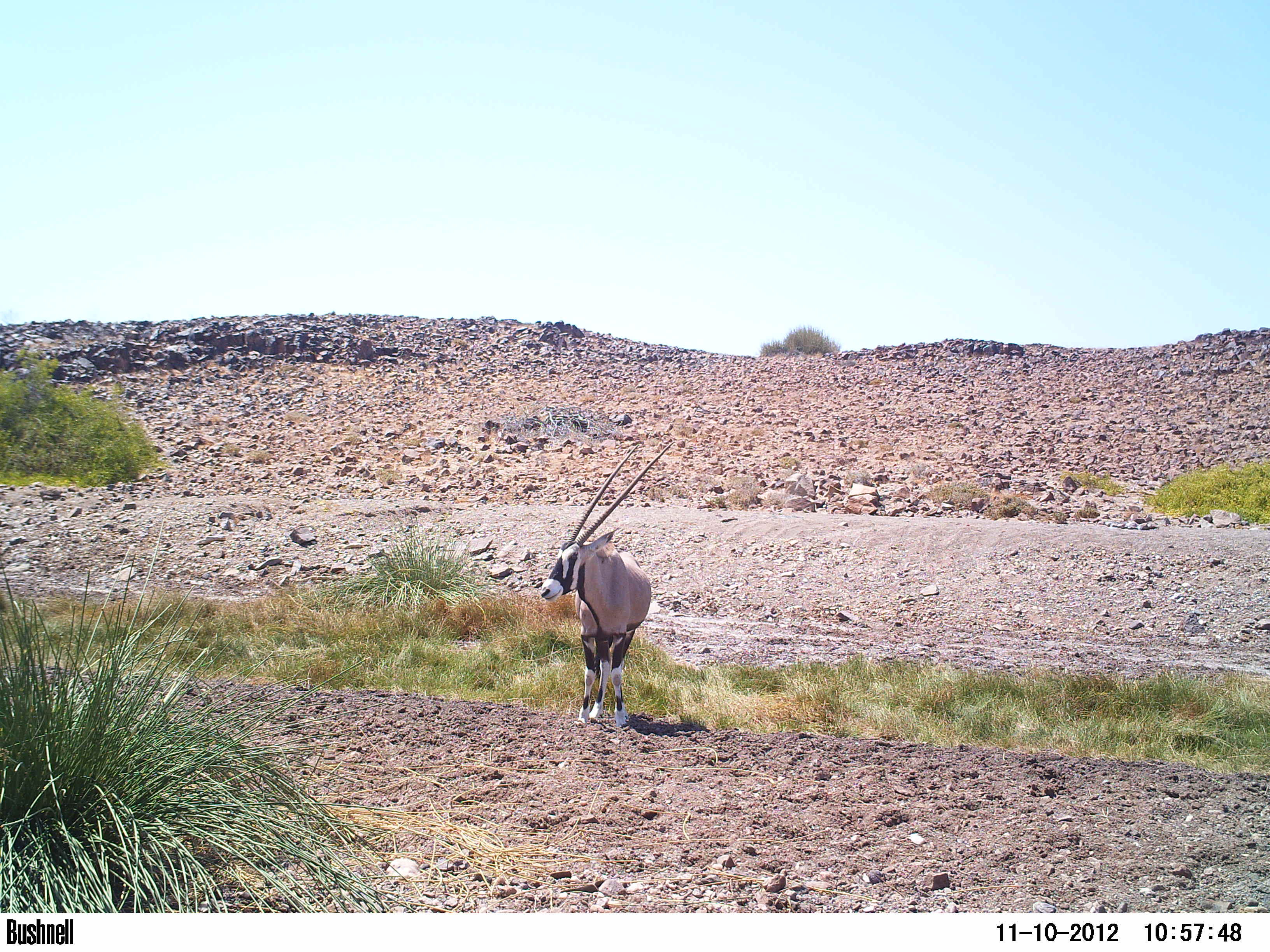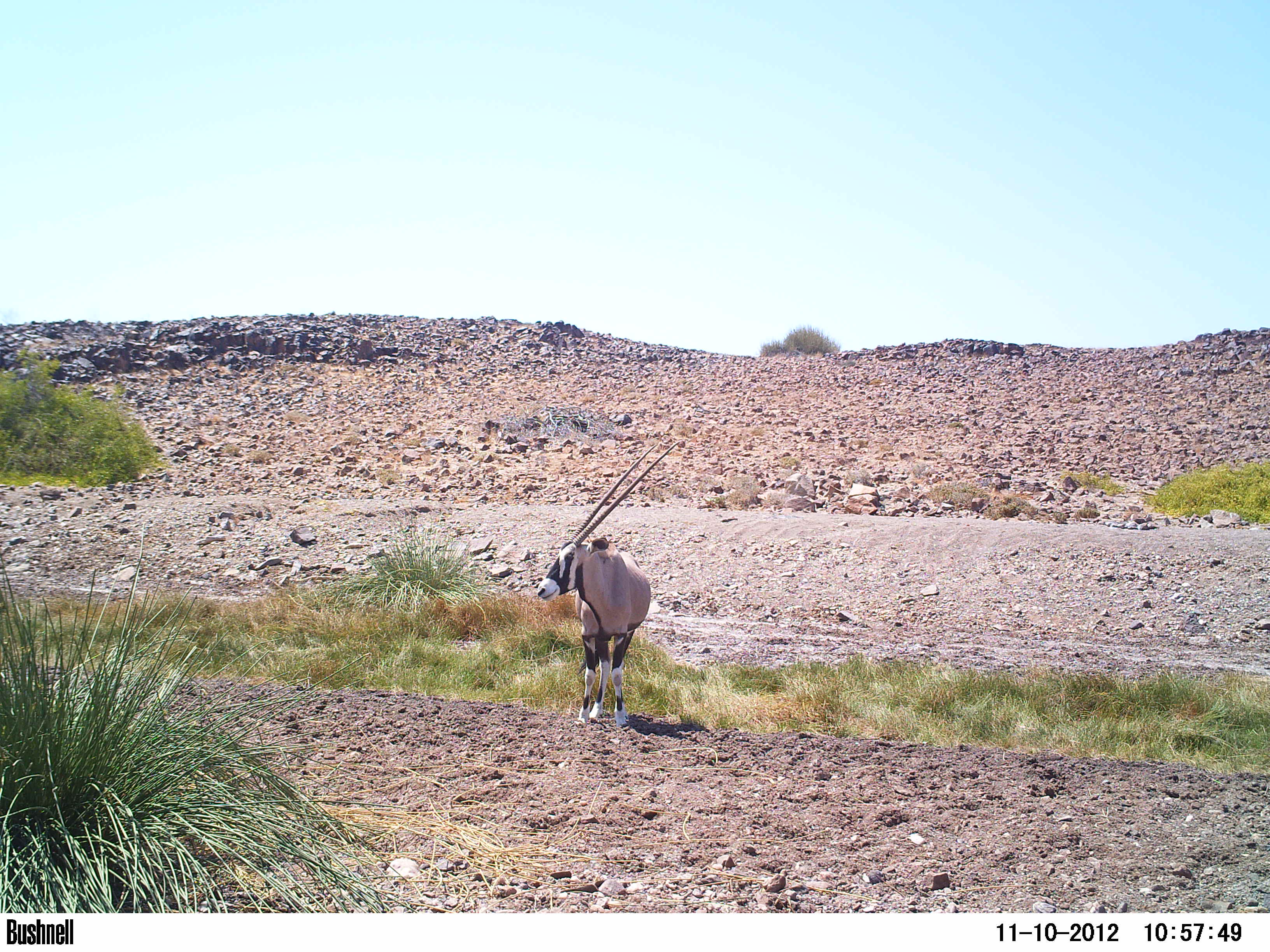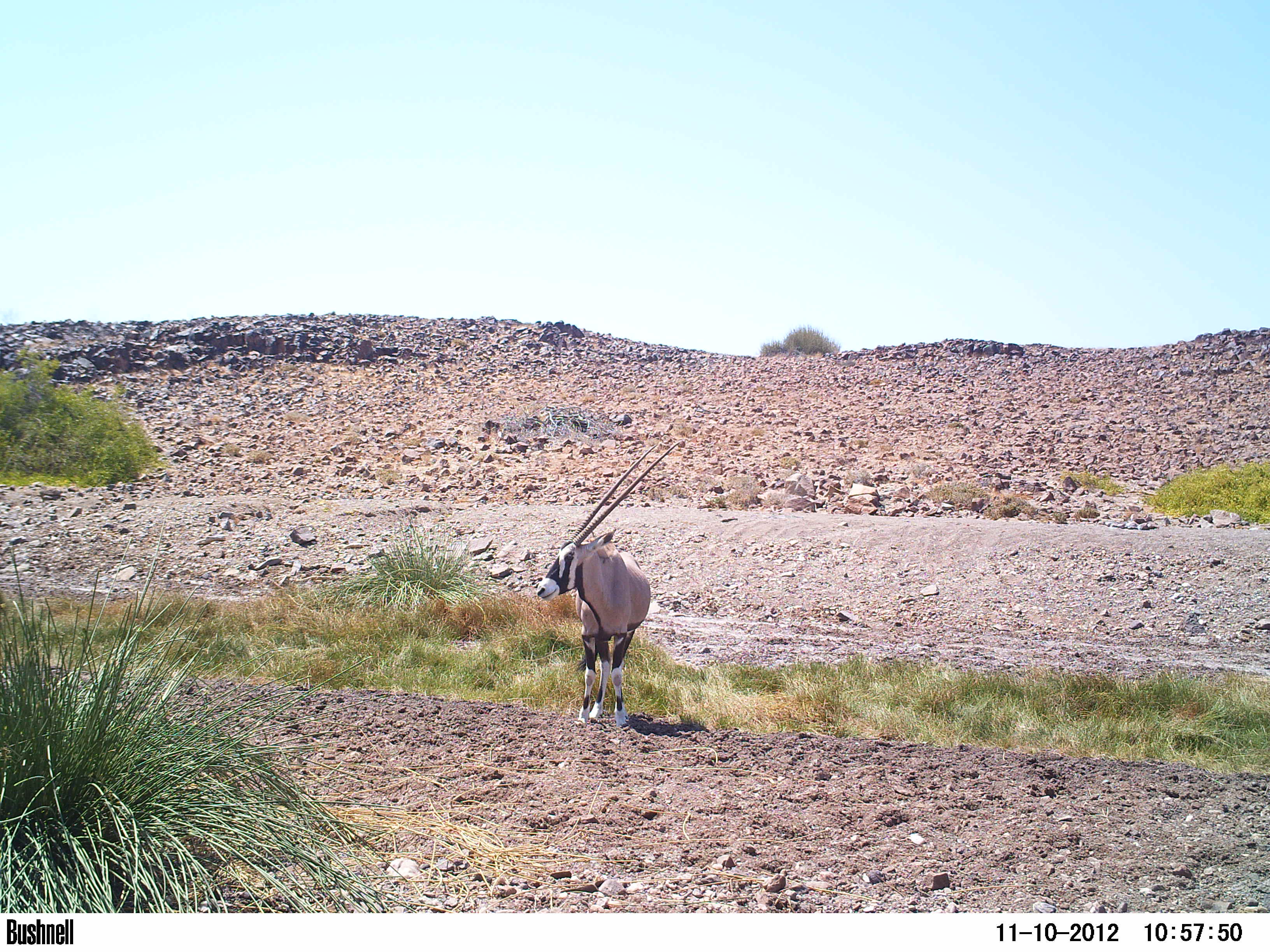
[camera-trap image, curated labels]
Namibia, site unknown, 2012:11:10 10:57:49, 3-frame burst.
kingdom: Animalia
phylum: Chordata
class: Mammalia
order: Artiodactyla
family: Bovidae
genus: Oryx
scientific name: Oryx gazella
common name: gemsbok